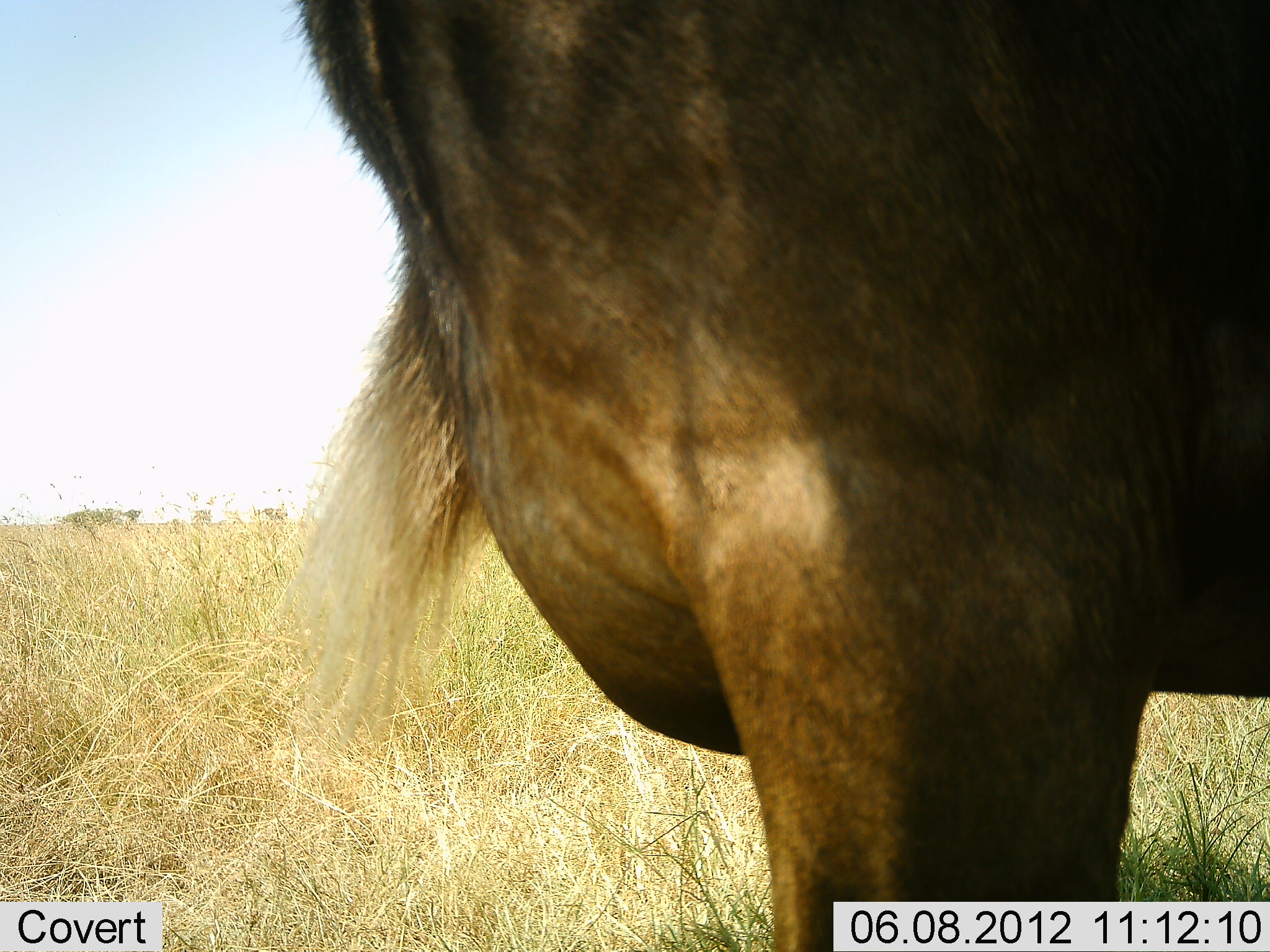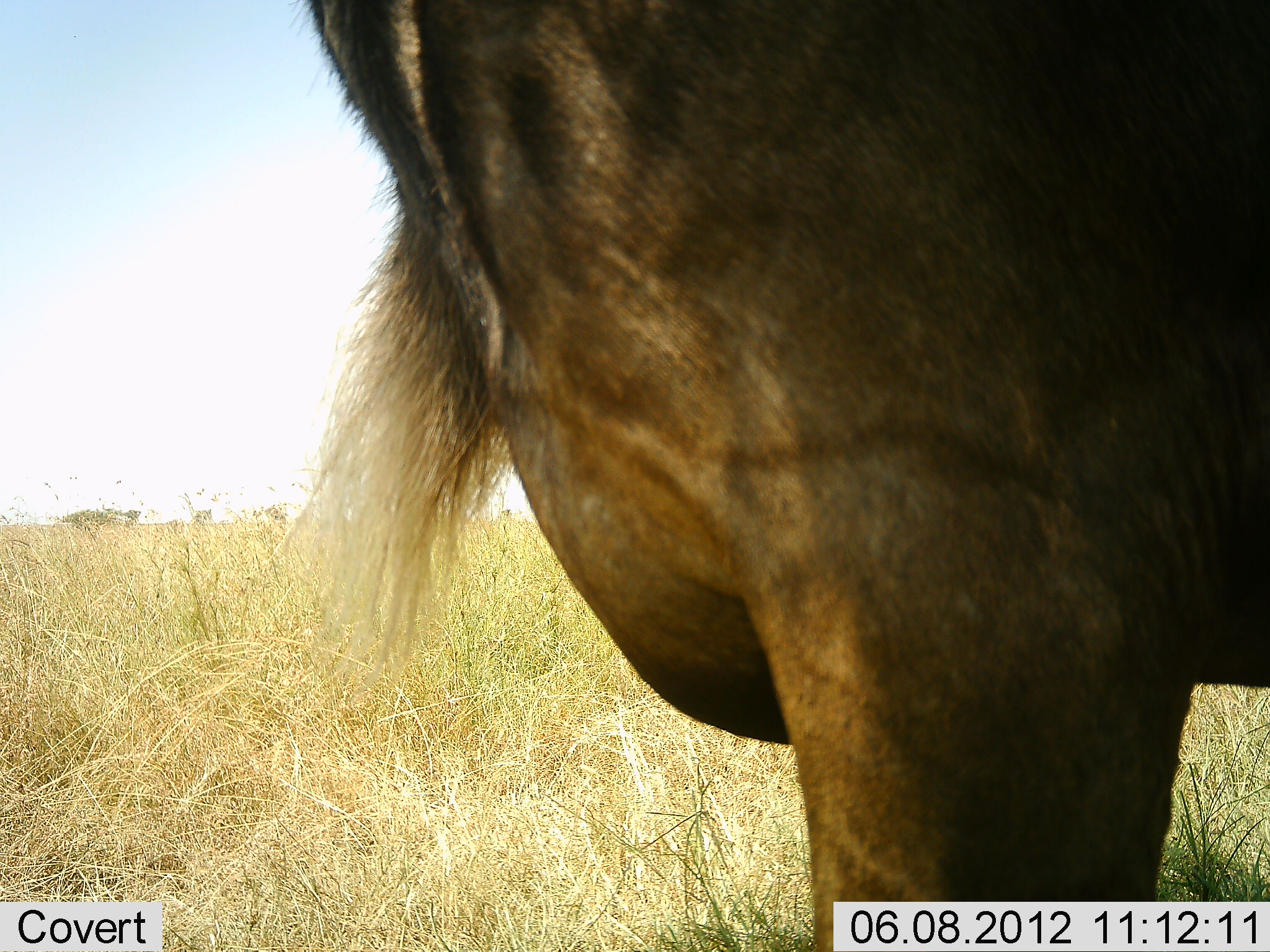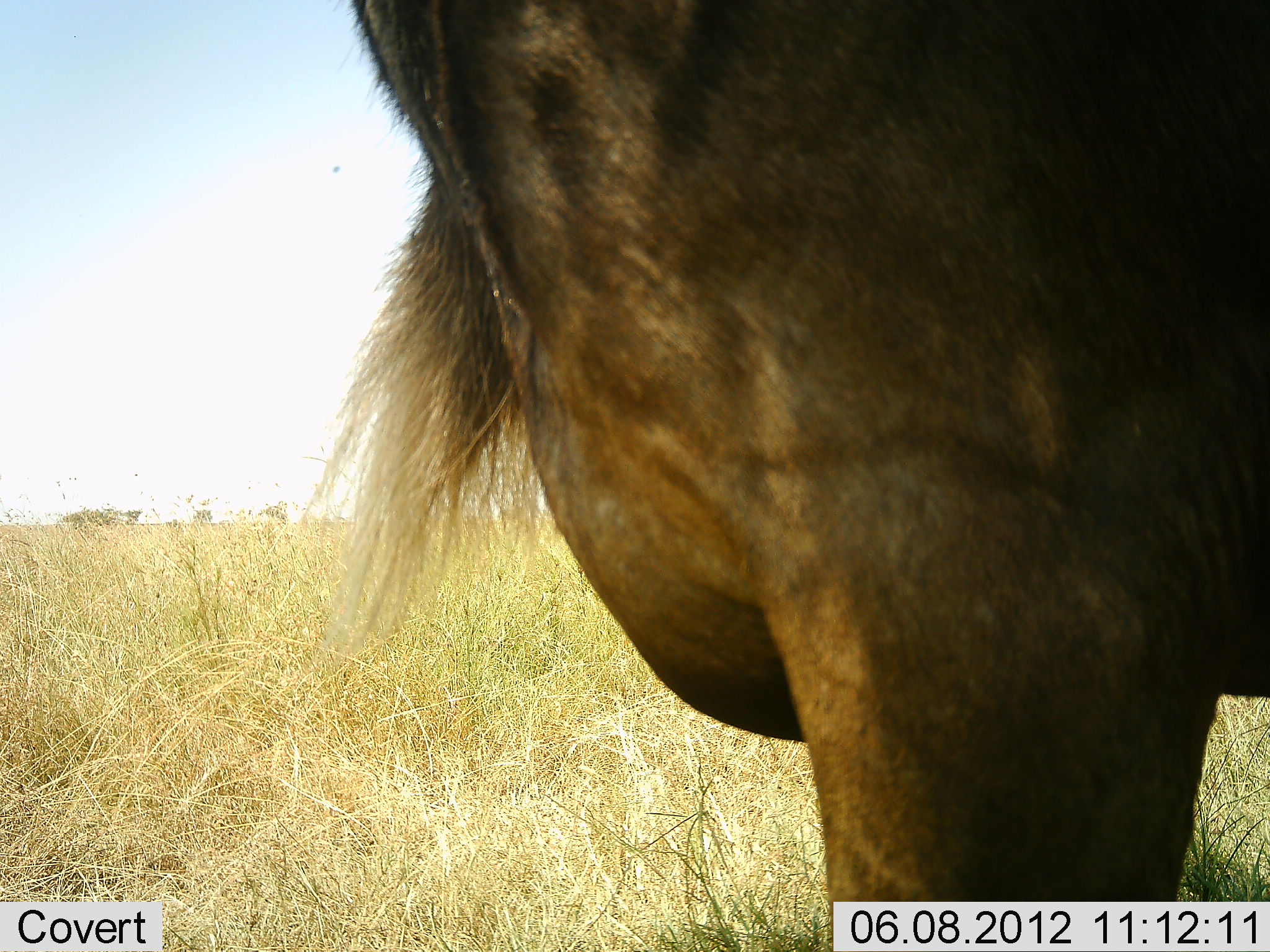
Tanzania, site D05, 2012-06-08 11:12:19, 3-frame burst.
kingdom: Animalia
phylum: Chordata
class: Mammalia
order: Artiodactyla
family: Bovidae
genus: Connochaetes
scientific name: Connochaetes taurinus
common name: blue wildebeest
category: wildebeest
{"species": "wildebeest (blue wildebeest) (Connochaetes taurinus)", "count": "1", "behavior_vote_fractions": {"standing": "100%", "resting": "0%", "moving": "0%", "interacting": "0%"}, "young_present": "0%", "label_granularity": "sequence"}